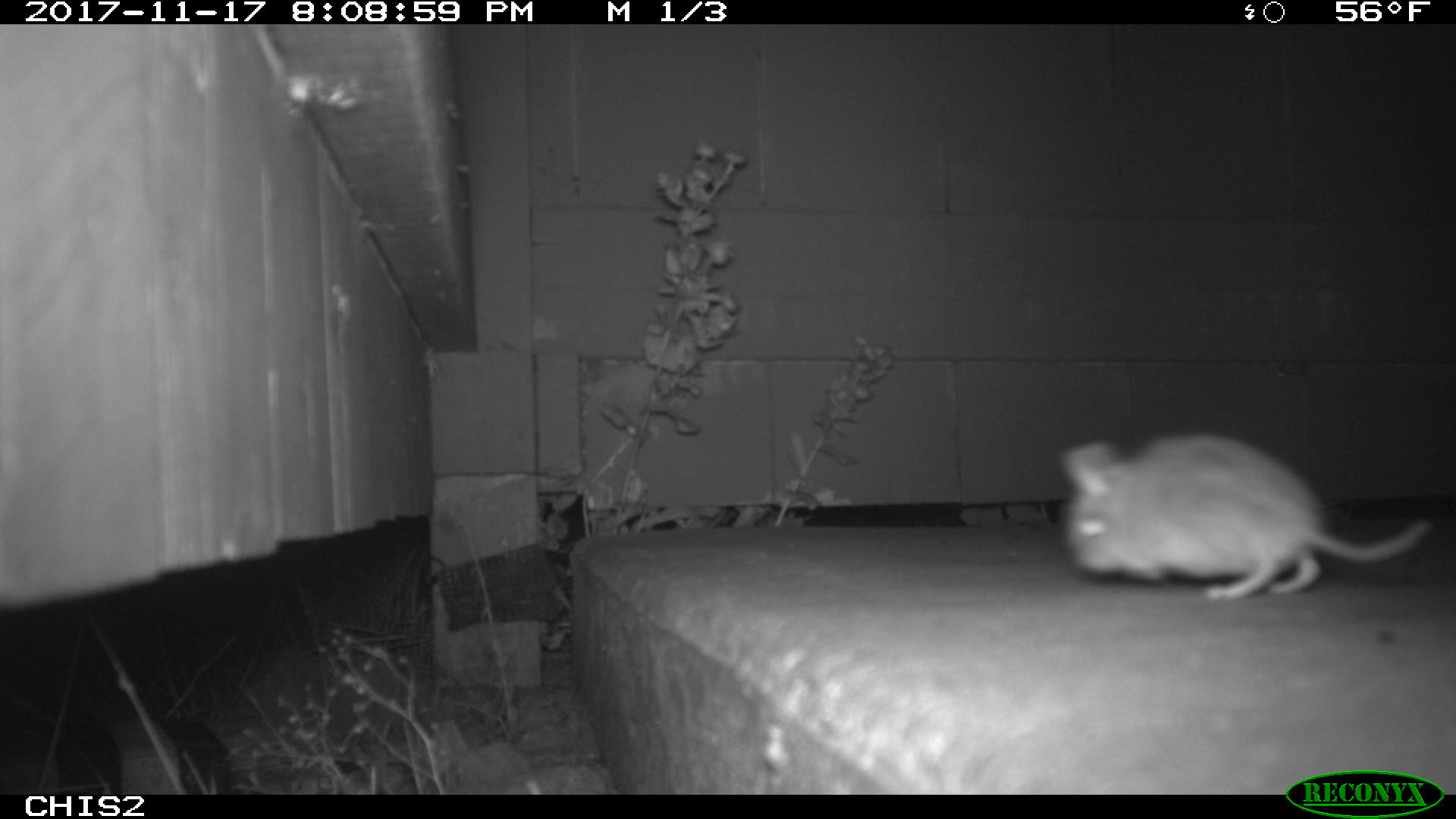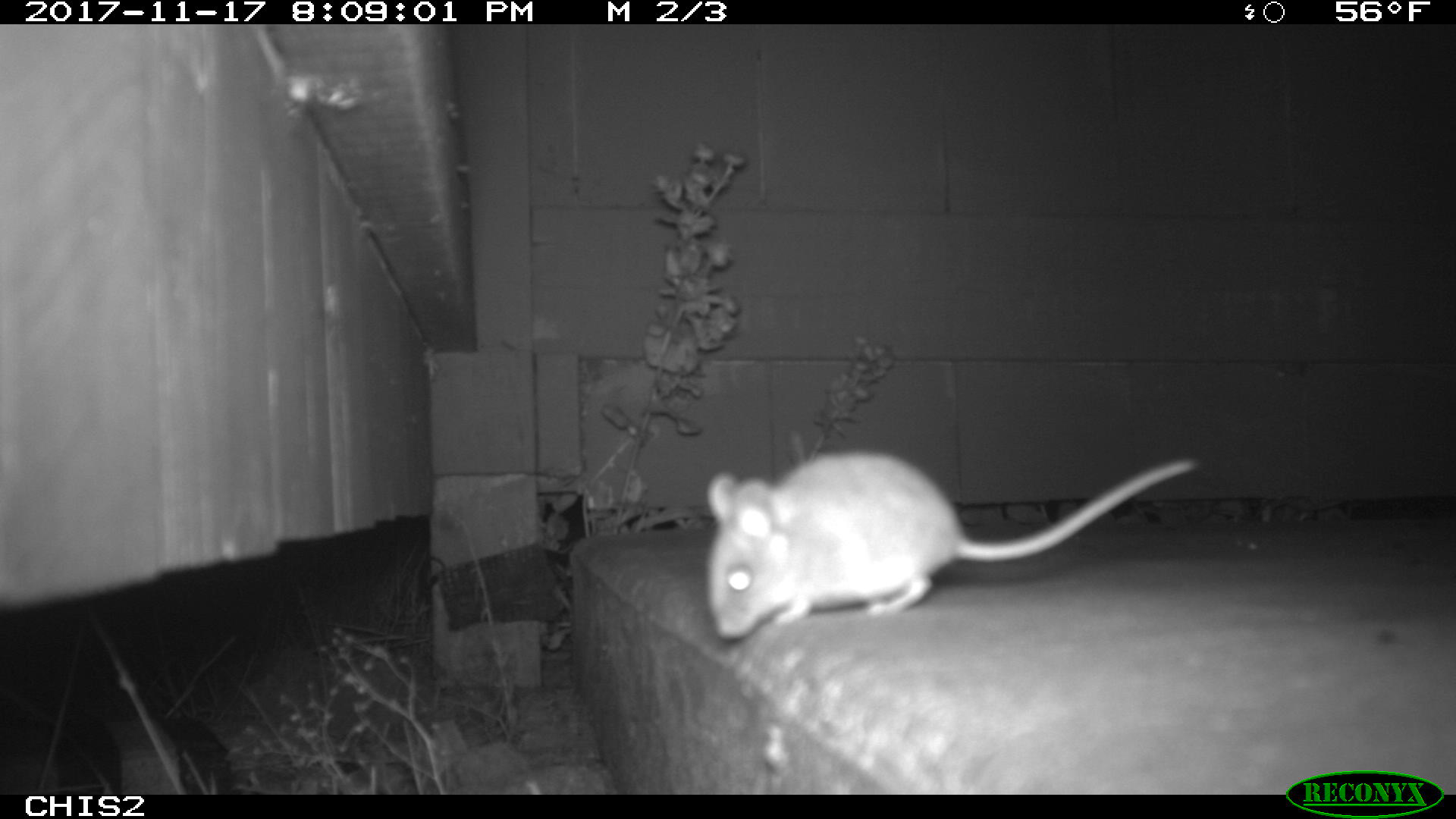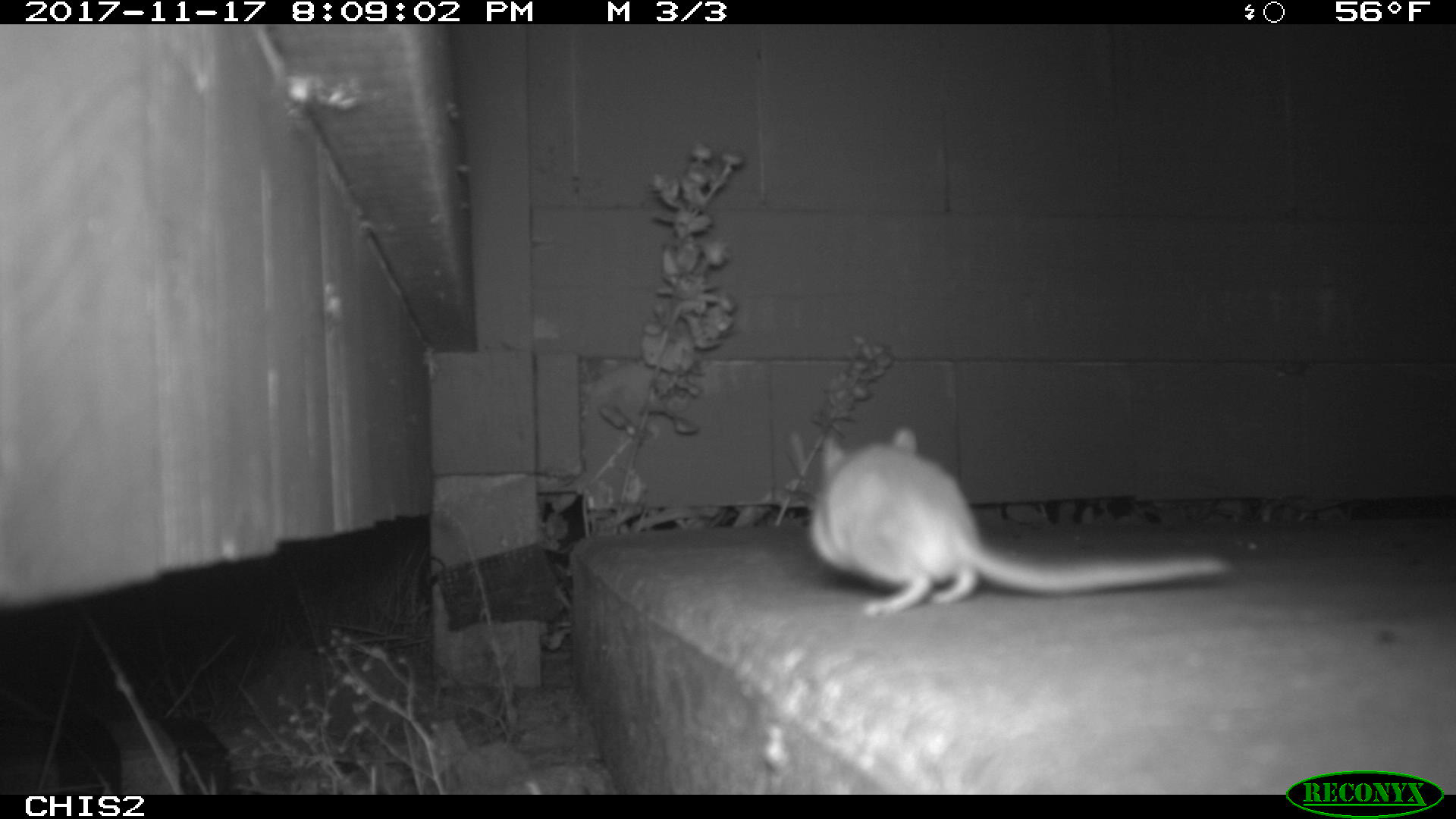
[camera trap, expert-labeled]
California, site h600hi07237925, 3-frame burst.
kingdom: Animalia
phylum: Chordata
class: Mammalia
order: Rodentia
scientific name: Rodentia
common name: rodent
Rodent (Rodentia).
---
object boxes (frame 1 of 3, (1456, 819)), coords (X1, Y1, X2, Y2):
rodent: (1058, 430, 1432, 603)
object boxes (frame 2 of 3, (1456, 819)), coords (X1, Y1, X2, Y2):
rodent: (704, 449, 1200, 642)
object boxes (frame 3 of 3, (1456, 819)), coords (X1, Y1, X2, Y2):
rodent: (810, 427, 1229, 616)